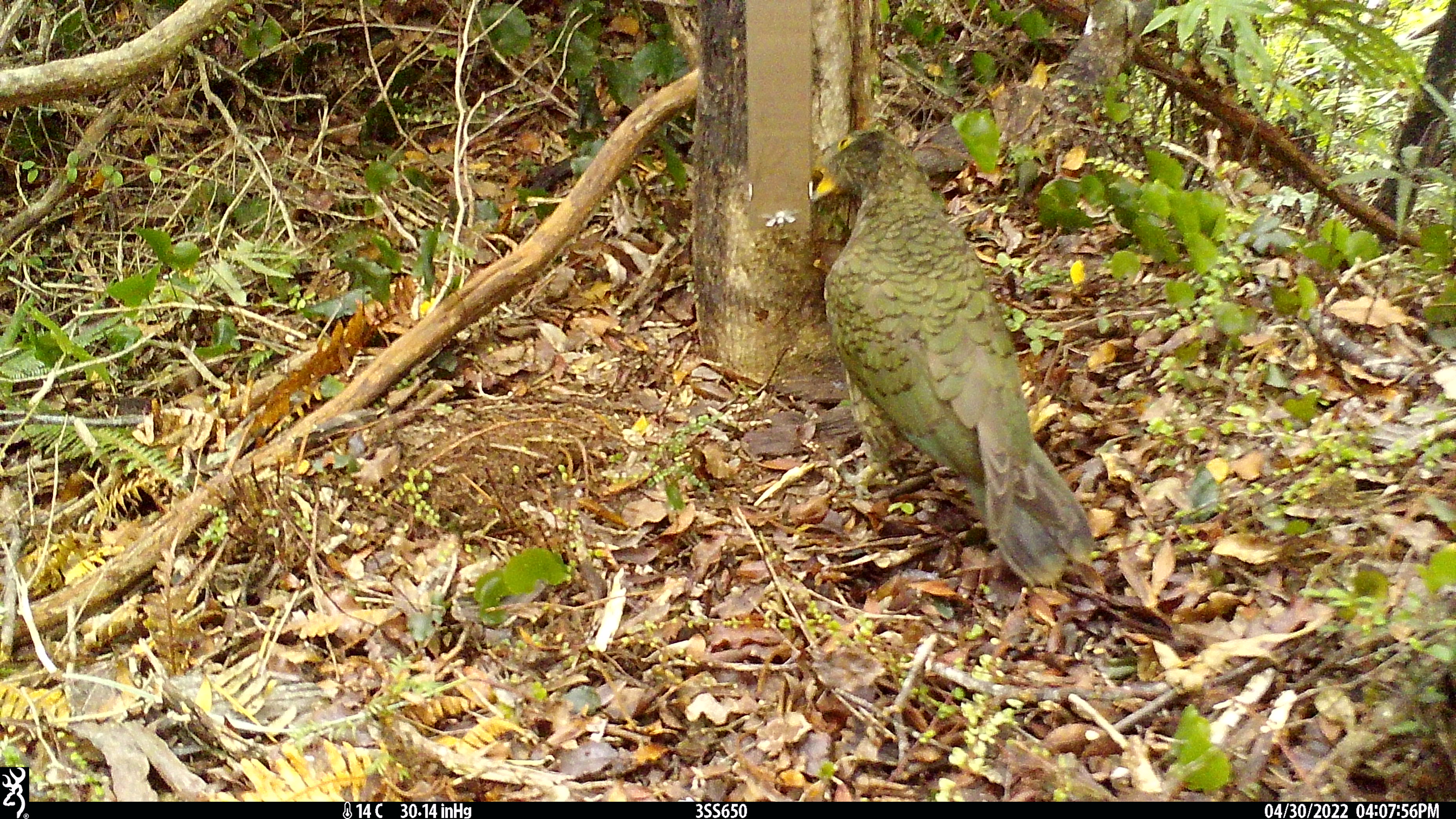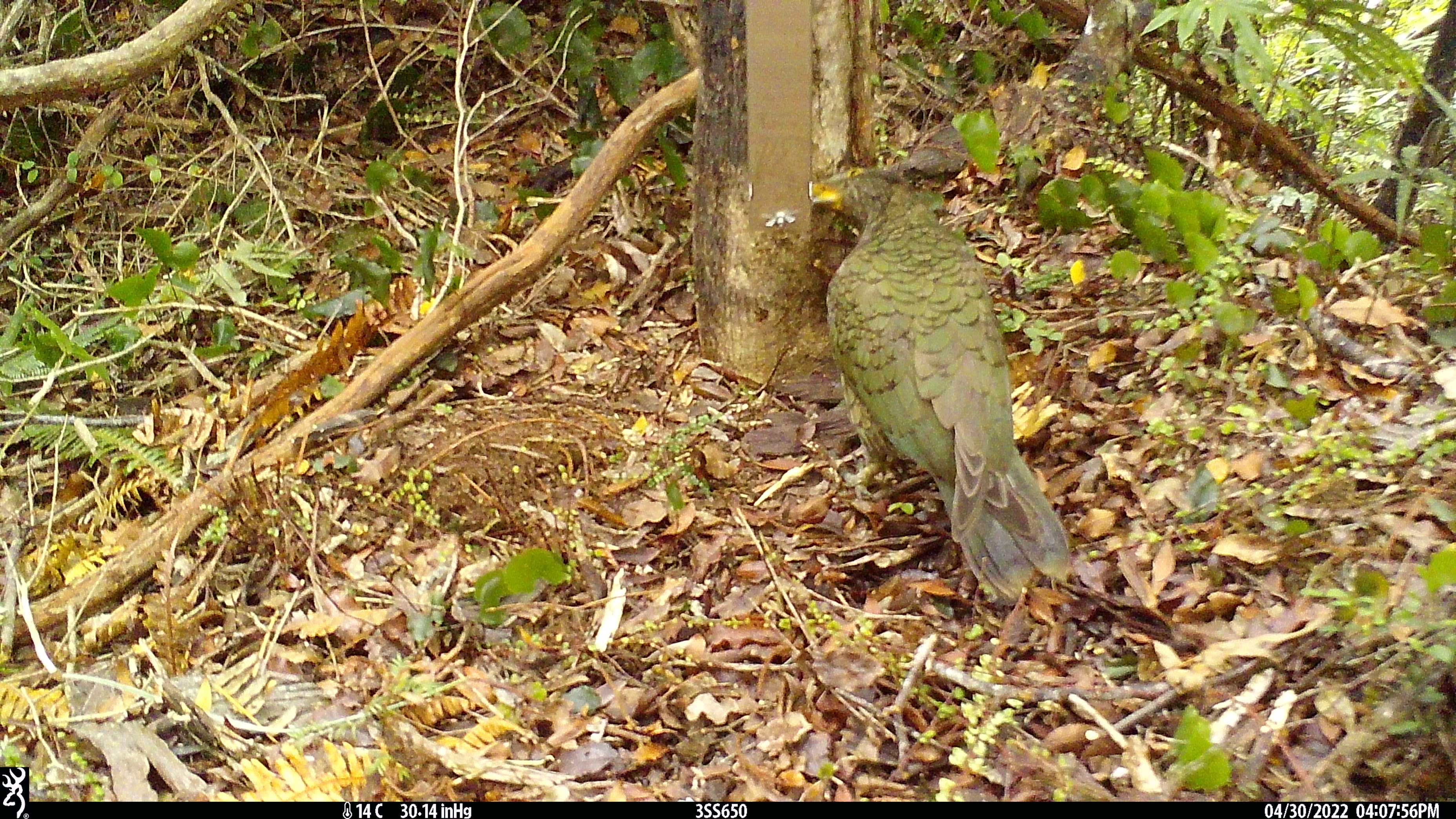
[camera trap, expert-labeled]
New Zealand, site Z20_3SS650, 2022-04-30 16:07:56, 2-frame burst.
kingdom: Animalia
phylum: Chordata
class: Aves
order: Psittaciformes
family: Strigopidae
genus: Nestor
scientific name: Nestor notabilis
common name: kea